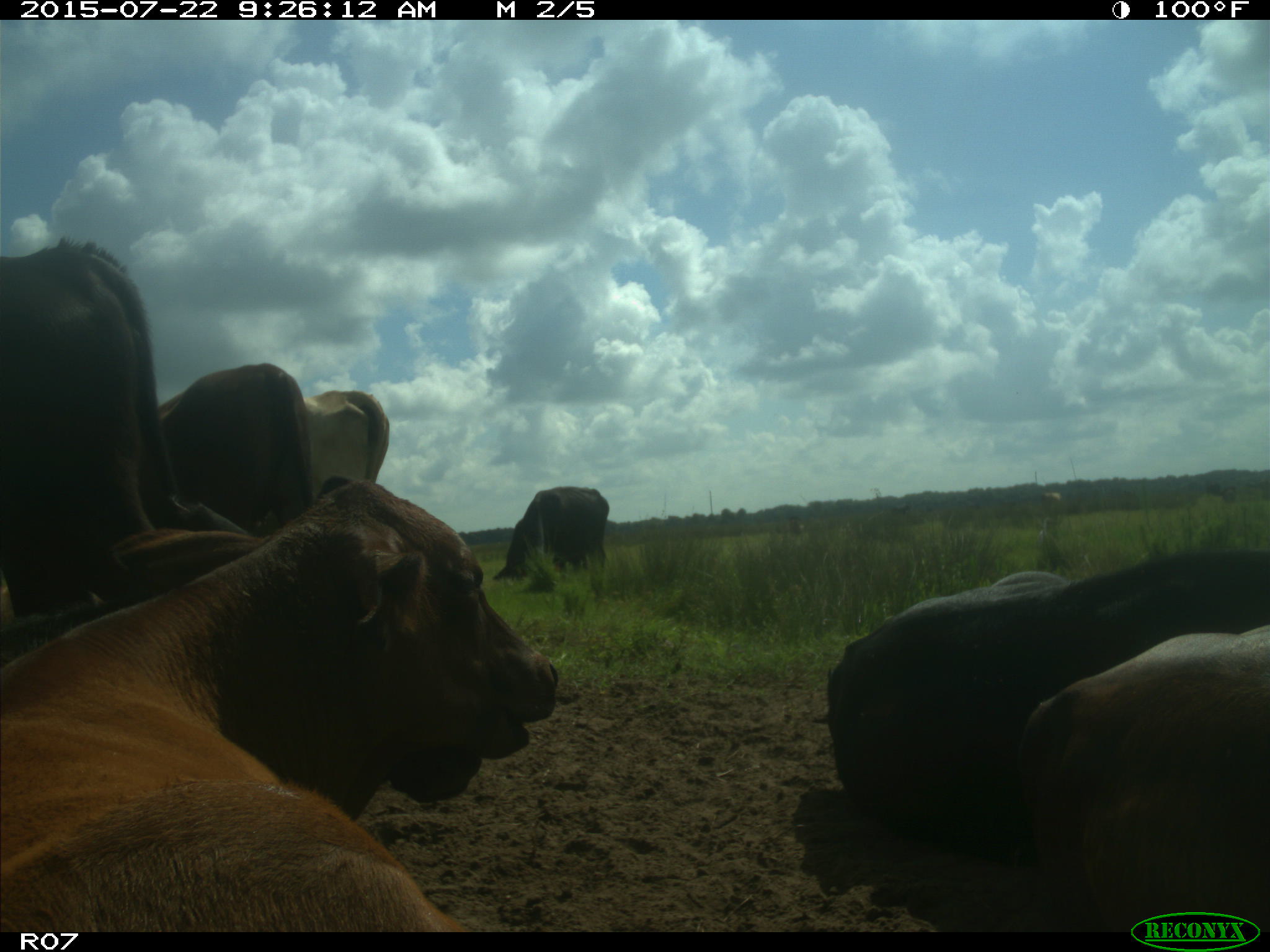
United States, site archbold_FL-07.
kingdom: Animalia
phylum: Chordata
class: Mammalia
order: Artiodactyla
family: Bovidae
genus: Bos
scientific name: Bos taurus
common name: domestic cow